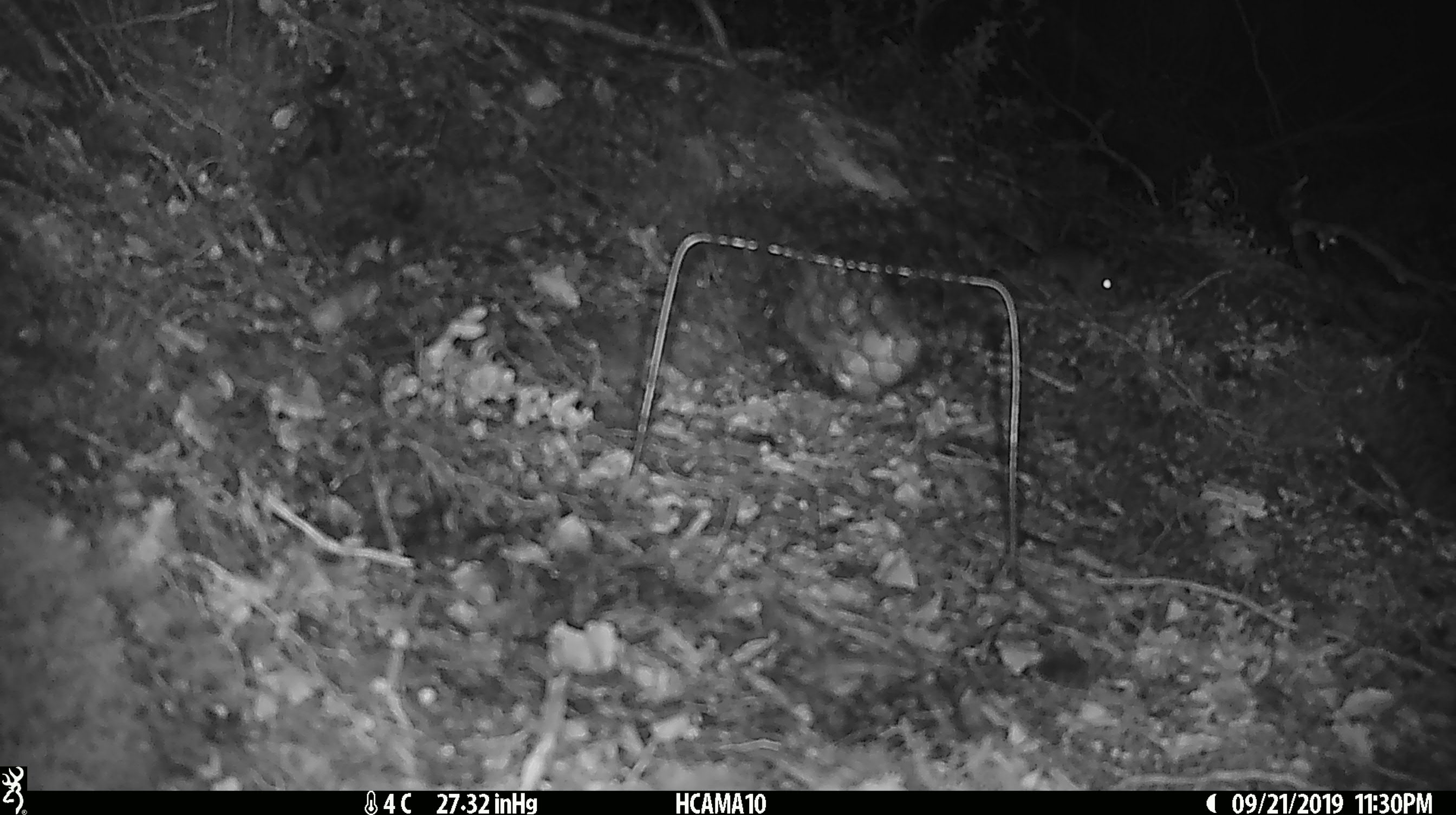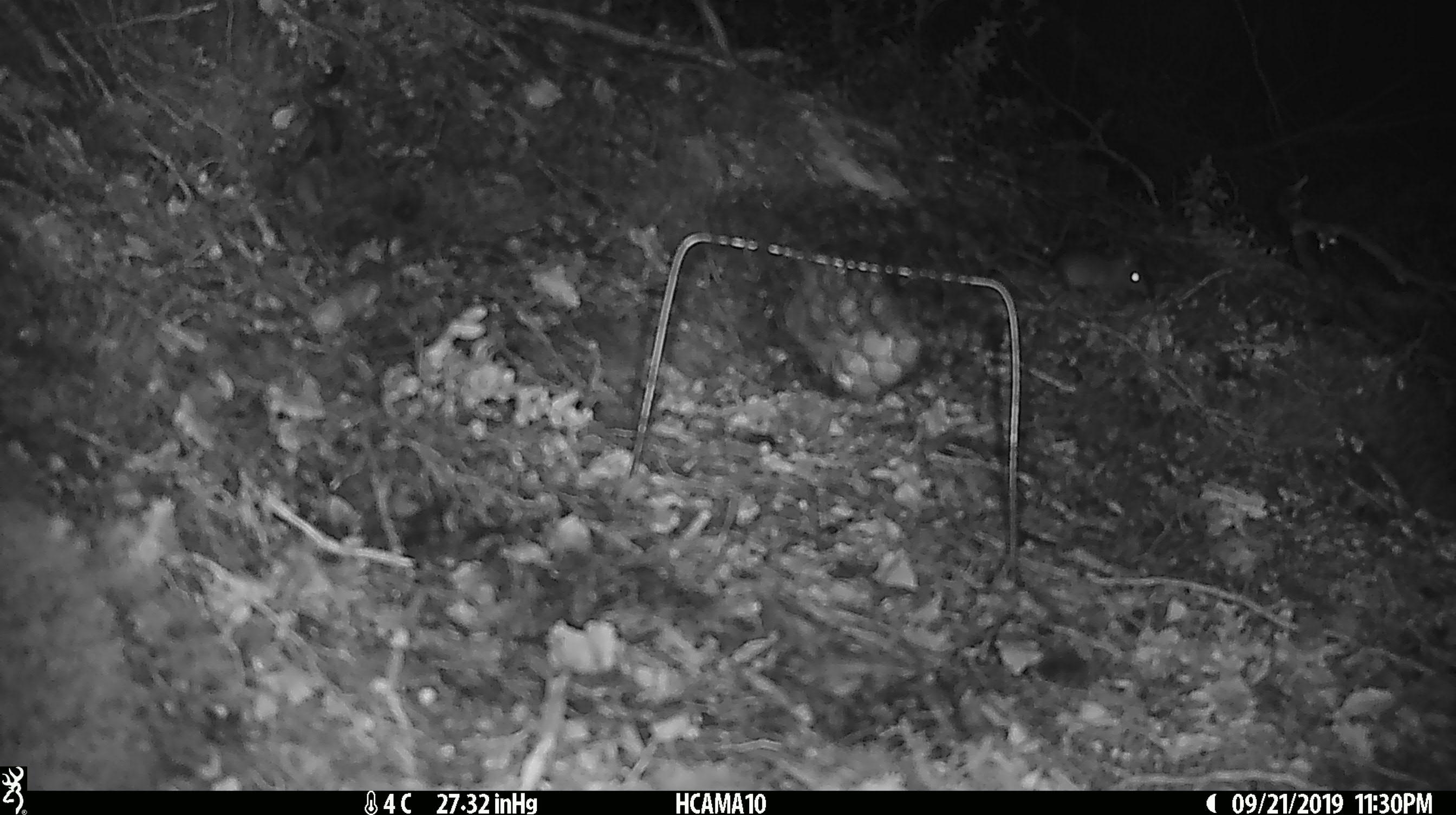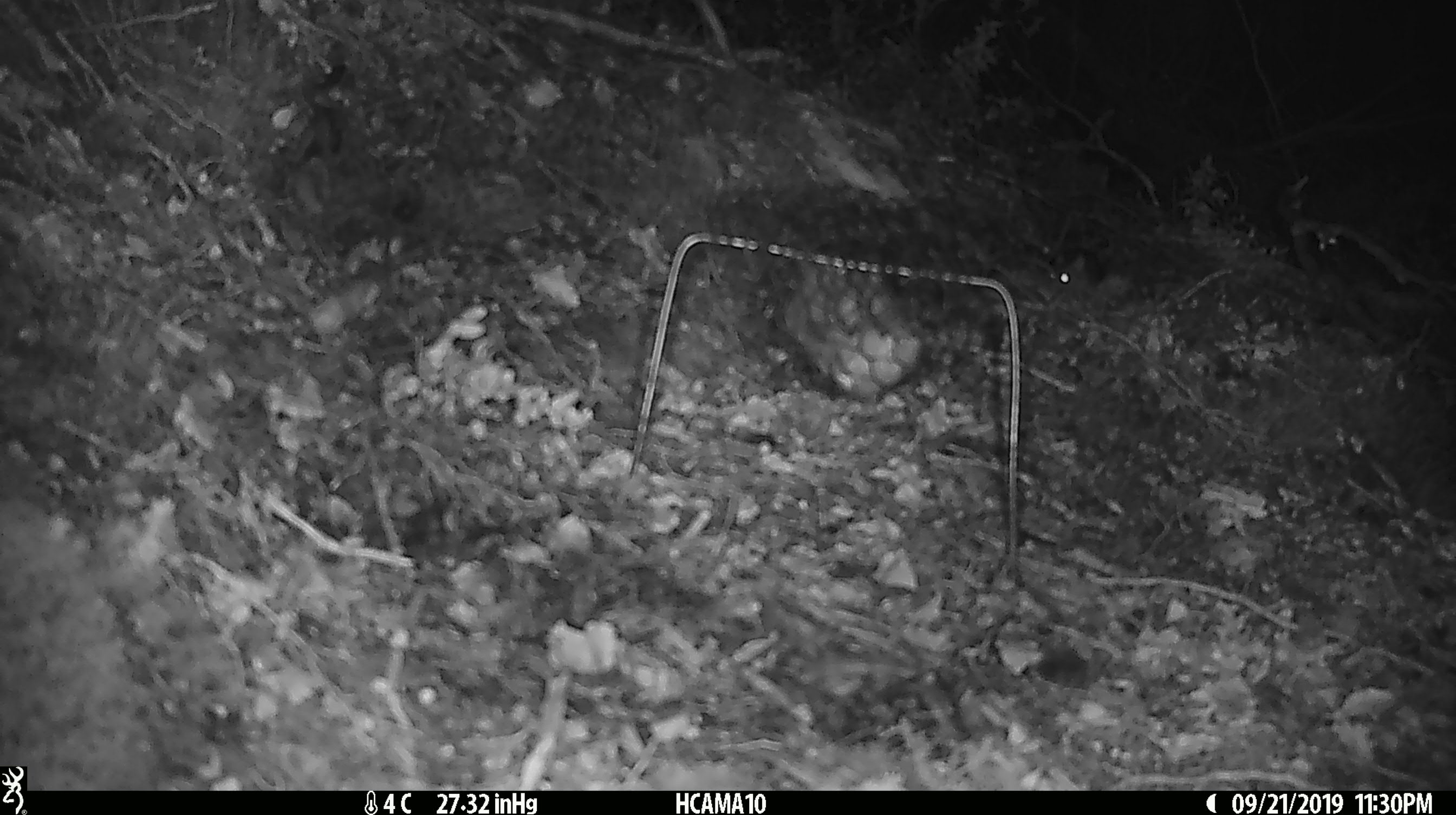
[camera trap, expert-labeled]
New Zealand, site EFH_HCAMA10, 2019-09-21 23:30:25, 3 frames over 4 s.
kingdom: Animalia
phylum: Chordata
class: Mammalia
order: Rodentia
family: Muridae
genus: Mus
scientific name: Mus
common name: mouse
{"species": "mouse (Mus)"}